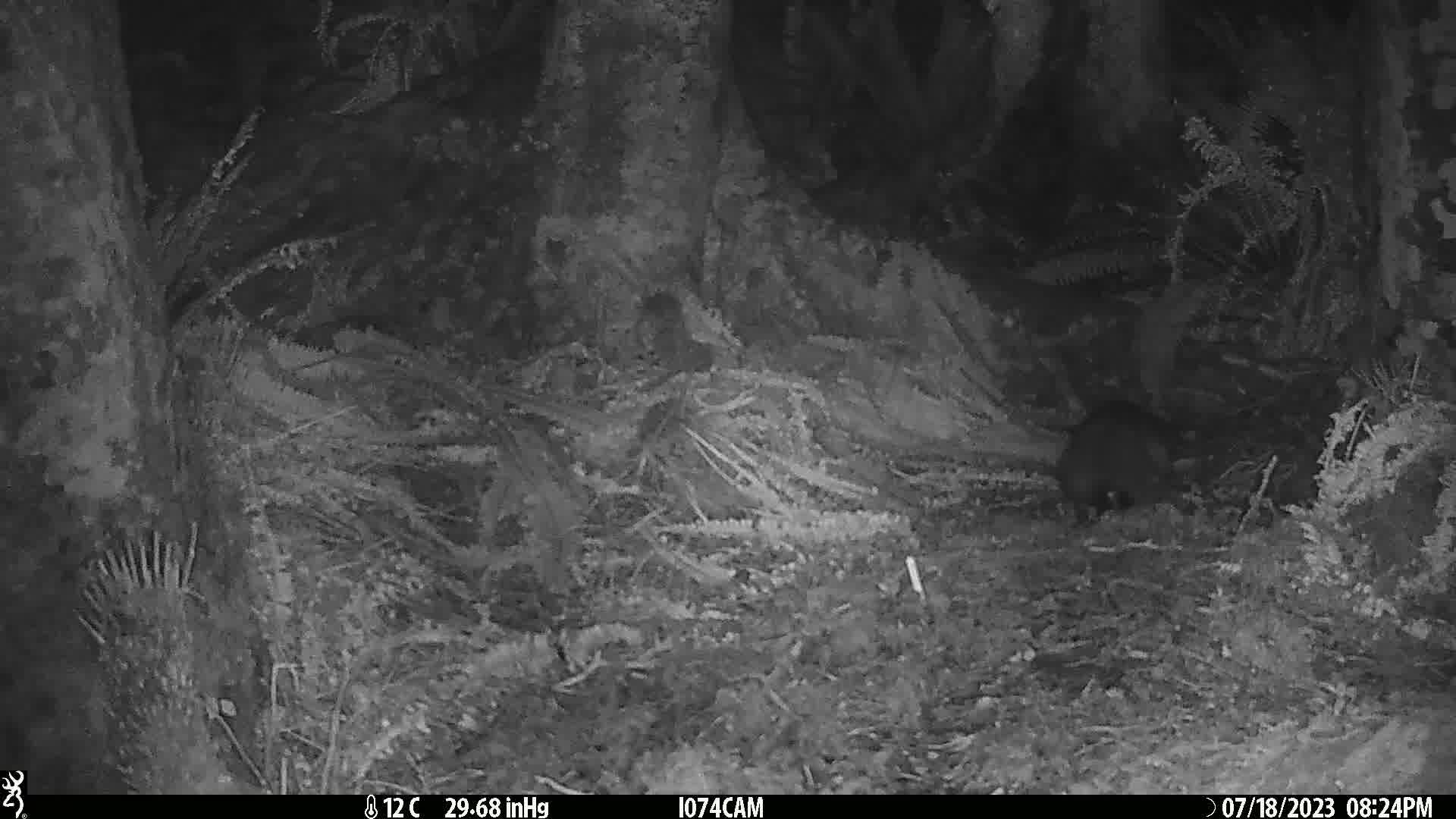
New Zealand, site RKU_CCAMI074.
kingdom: Animalia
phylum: Chordata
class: Mammalia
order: Diprotodontia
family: Phalangeridae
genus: Trichosurus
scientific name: Trichosurus vulpecula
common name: common brushtail possum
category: possum